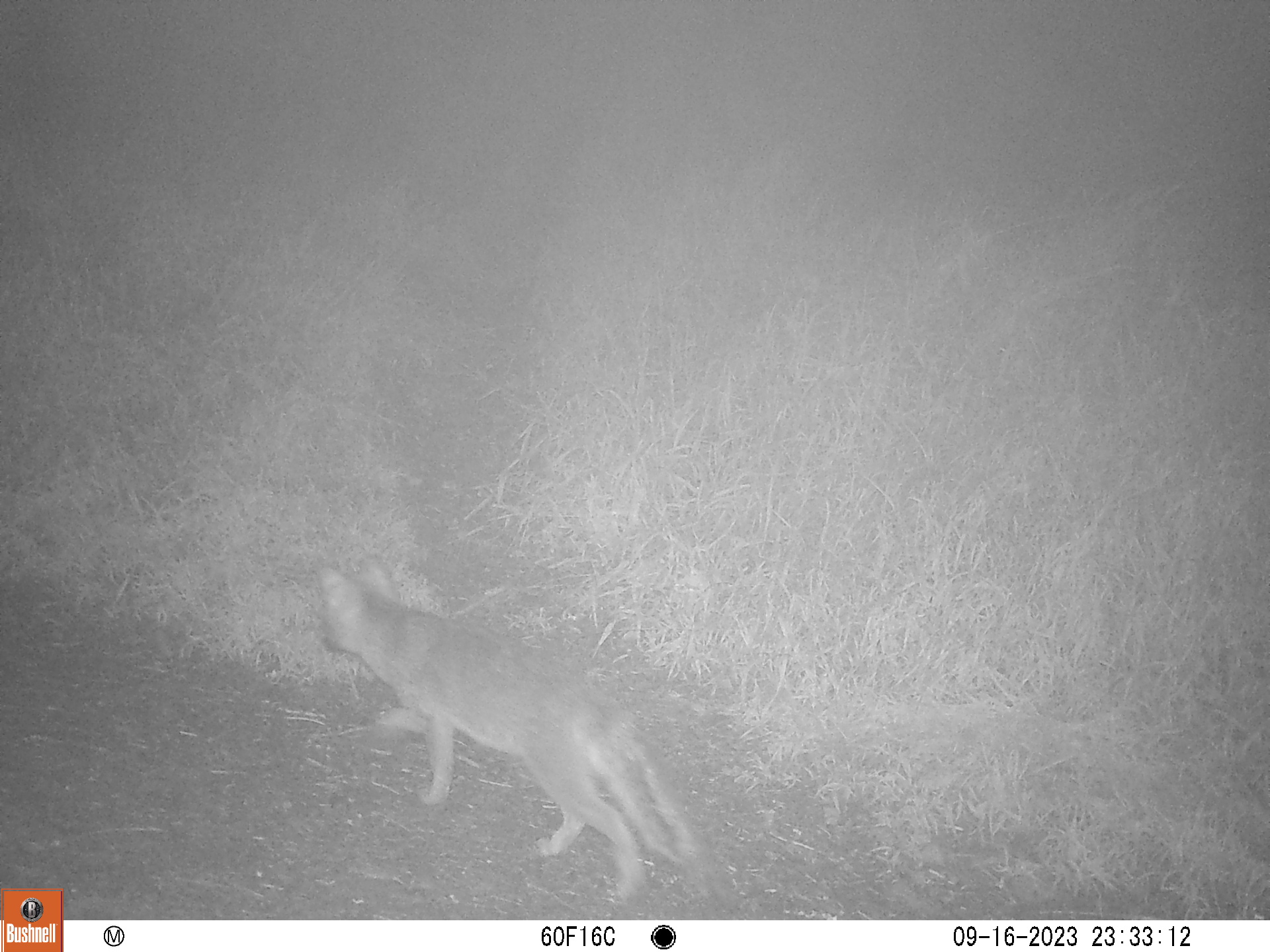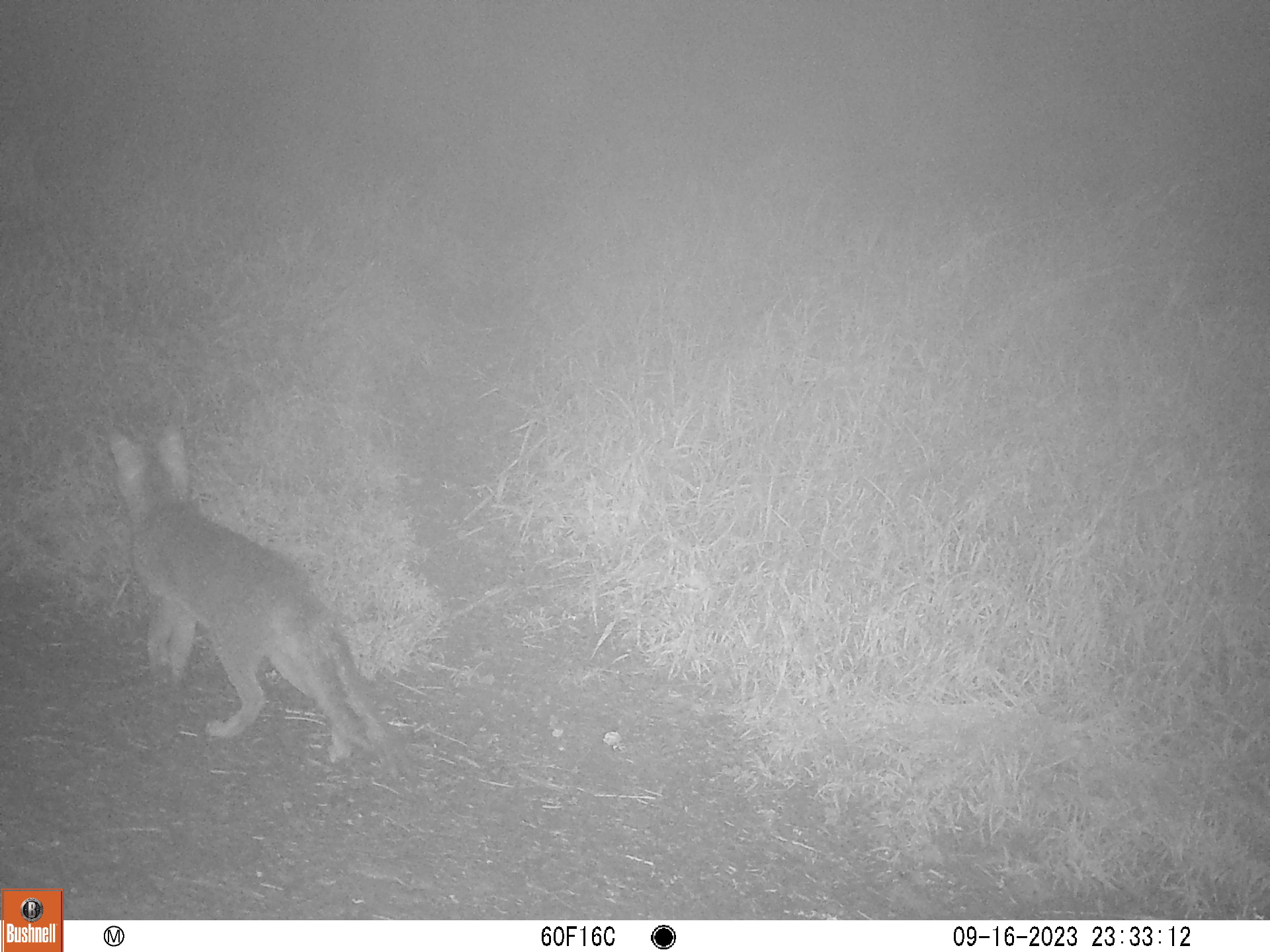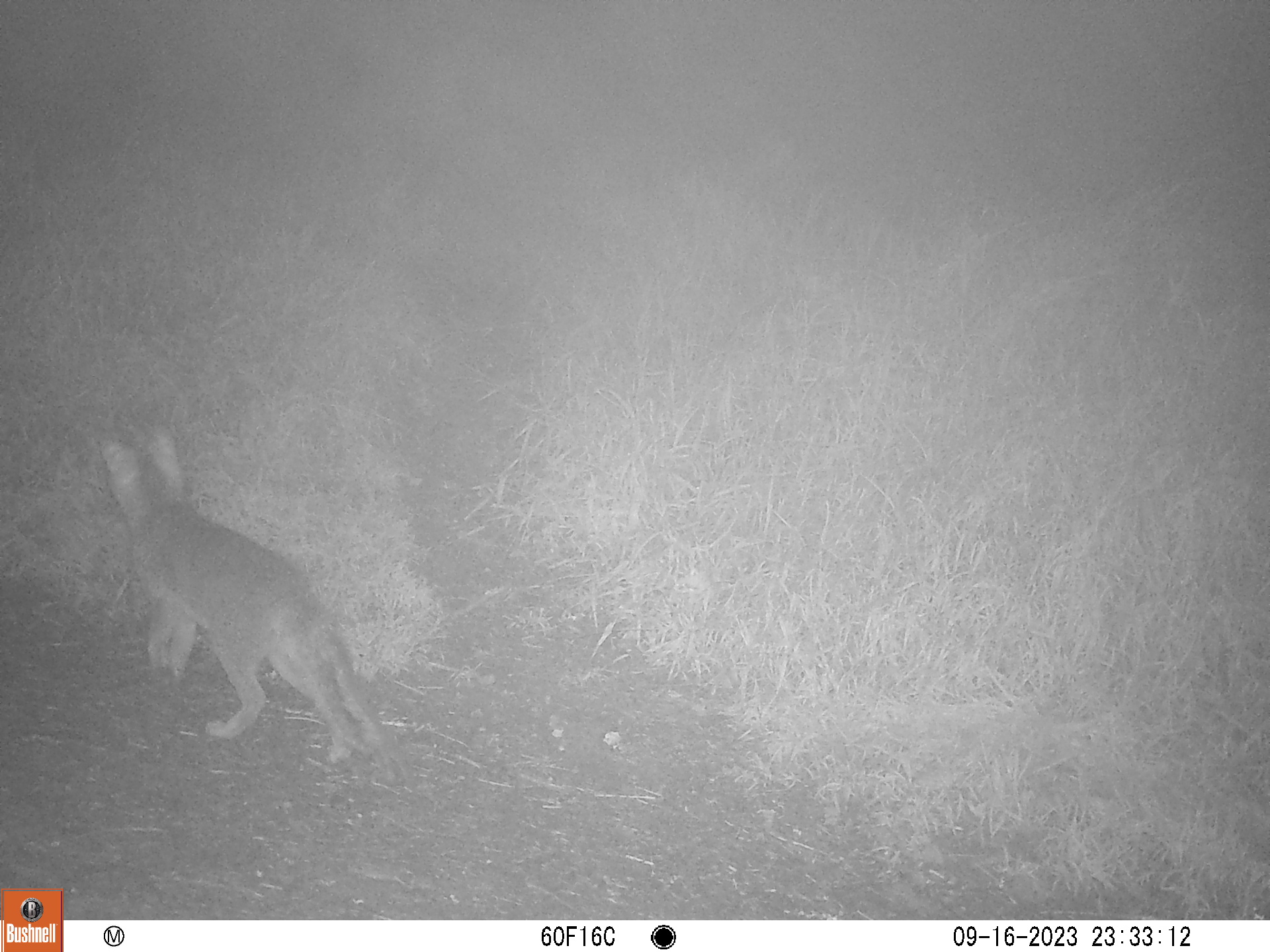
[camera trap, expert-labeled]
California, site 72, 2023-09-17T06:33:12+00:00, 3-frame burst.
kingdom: Animalia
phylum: Chordata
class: Mammalia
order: Carnivora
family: Canidae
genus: Urocyon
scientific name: Urocyon cinereoargenteus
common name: gray fox